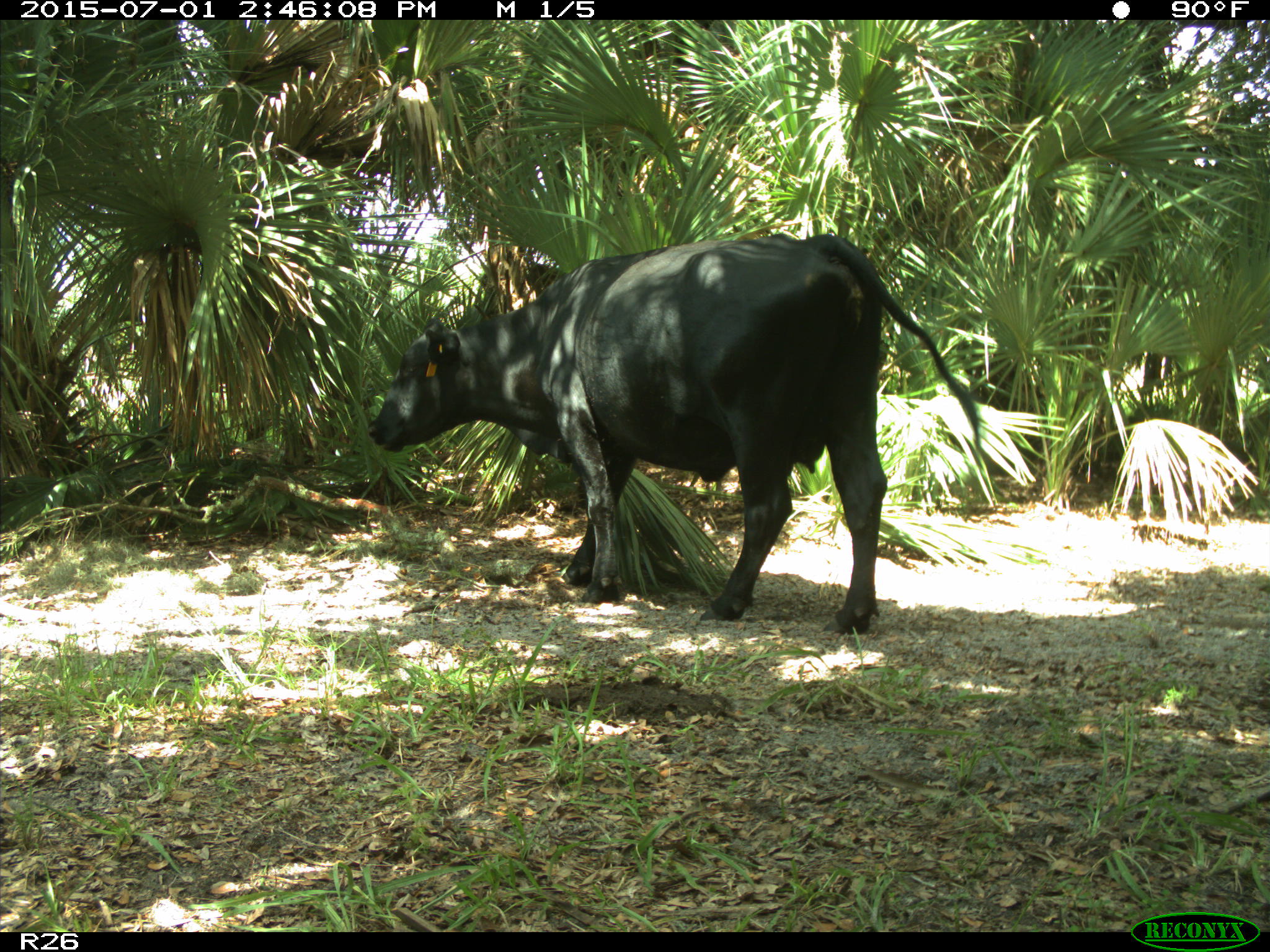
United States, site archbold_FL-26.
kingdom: Animalia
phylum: Chordata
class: Mammalia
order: Artiodactyla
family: Bovidae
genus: Bos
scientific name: Bos taurus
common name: domestic cow